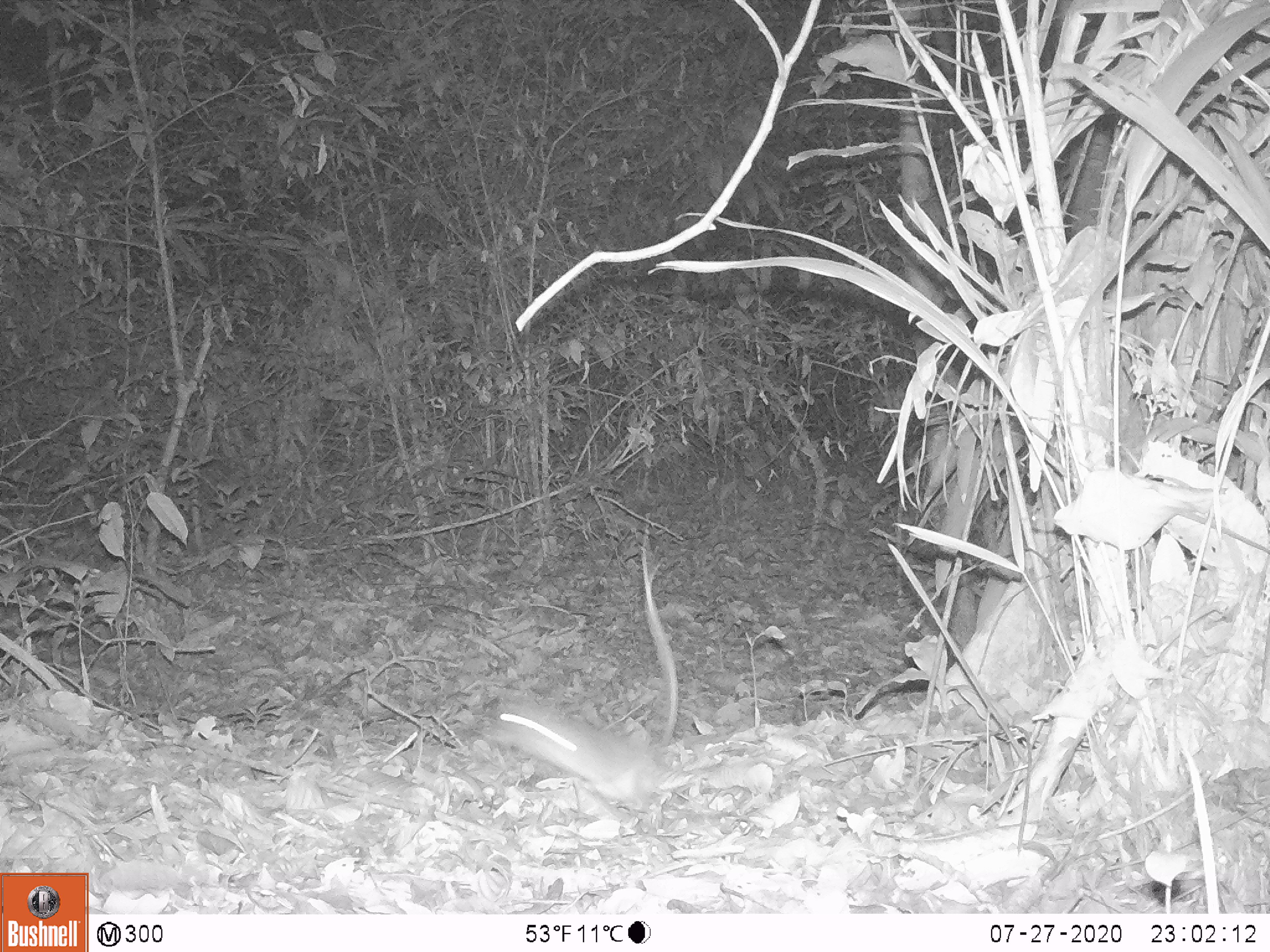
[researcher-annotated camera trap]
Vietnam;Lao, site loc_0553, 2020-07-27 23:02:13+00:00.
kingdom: Animalia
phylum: Chordata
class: Mammalia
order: Rodentia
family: Muridae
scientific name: Muridae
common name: old-world mice and rats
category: unidentified murid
Unidentified murid (old-world mice and rats) (Muridae). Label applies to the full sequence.